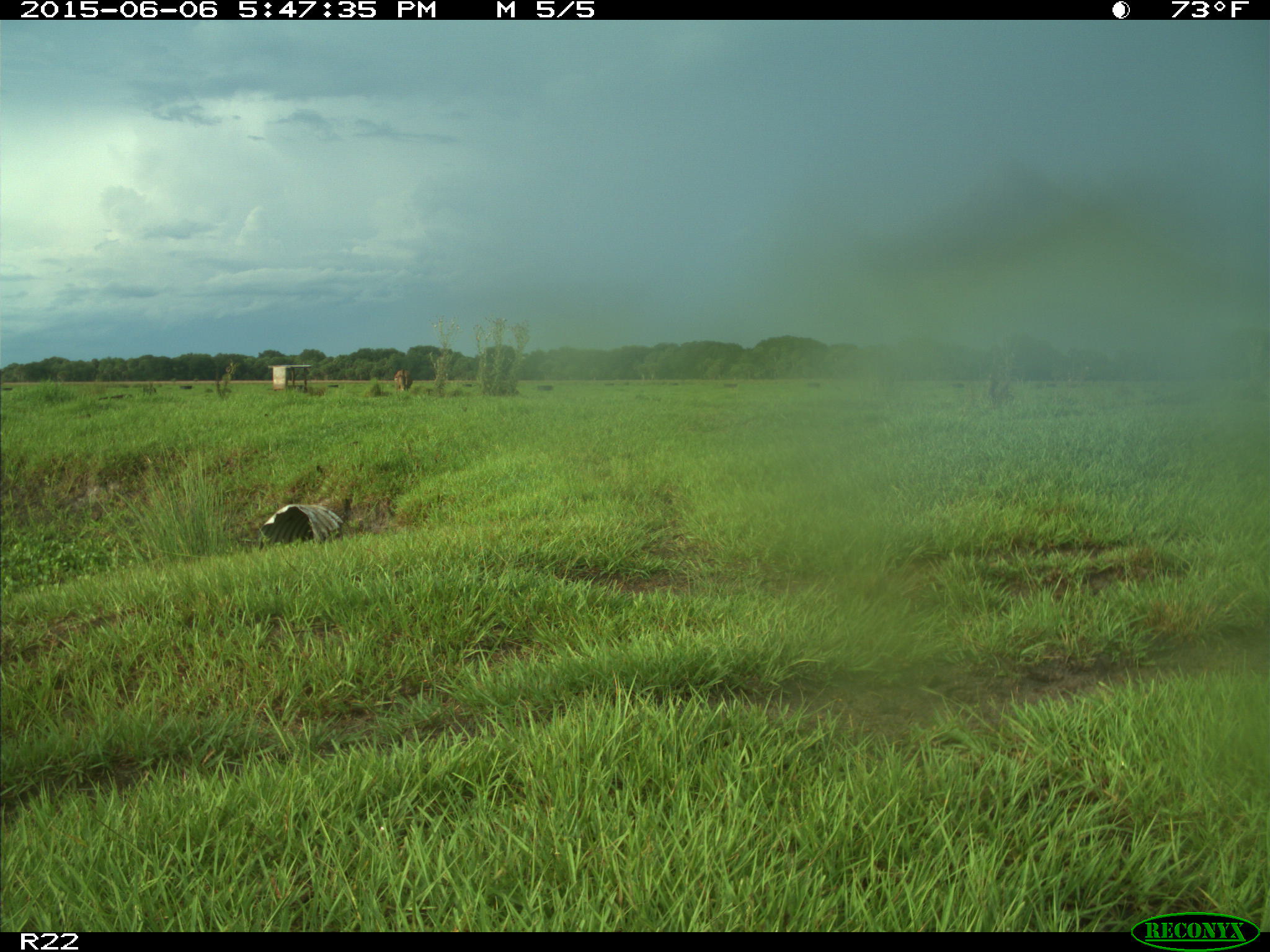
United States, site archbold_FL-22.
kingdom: Animalia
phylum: Chordata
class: Mammalia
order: Artiodactyla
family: Bovidae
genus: Bos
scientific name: Bos taurus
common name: domestic cow